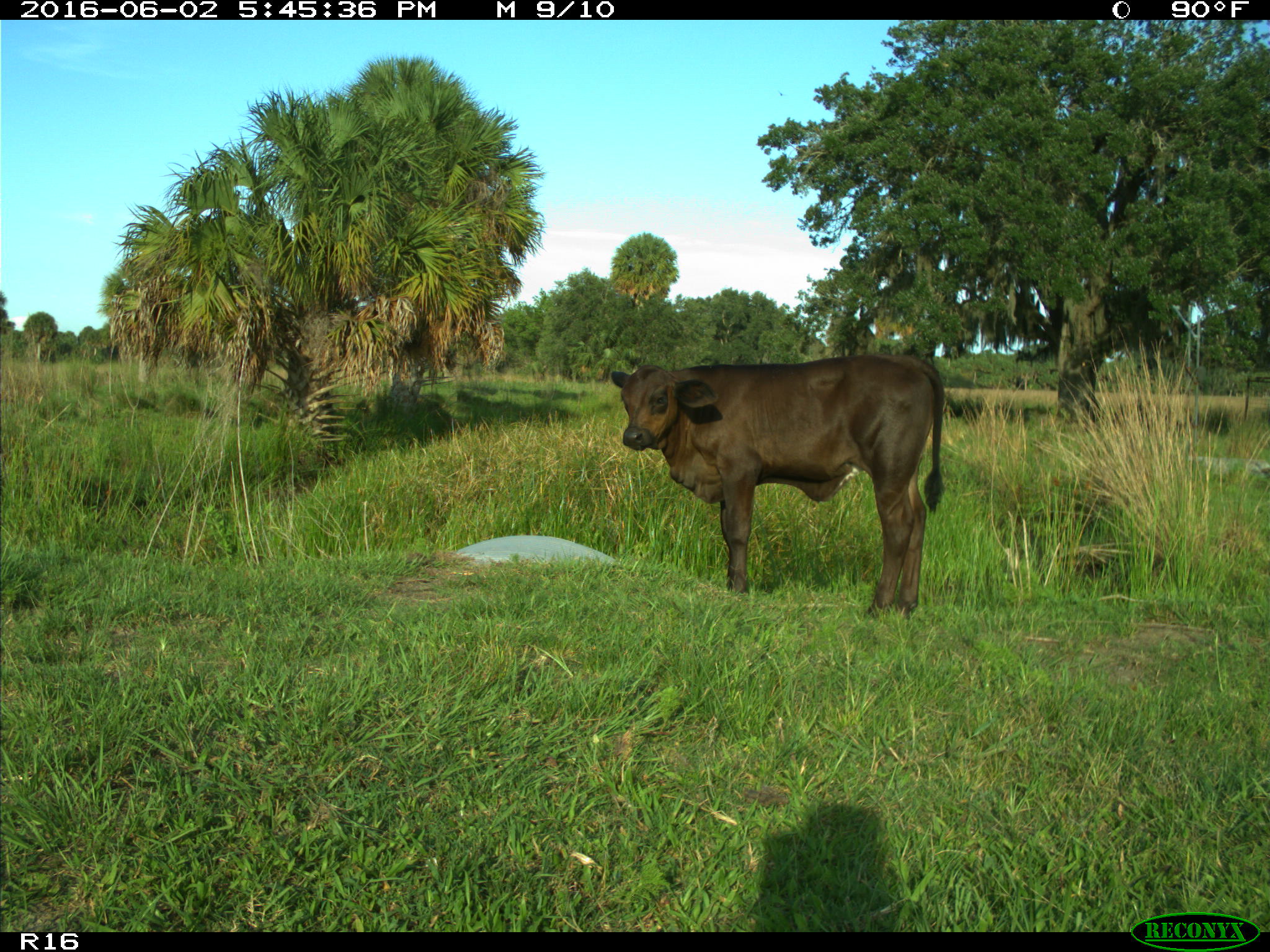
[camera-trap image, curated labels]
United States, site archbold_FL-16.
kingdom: Animalia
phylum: Chordata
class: Mammalia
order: Artiodactyla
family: Bovidae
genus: Bos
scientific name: Bos taurus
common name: domestic cow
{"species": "Bos taurus (domestic cow)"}